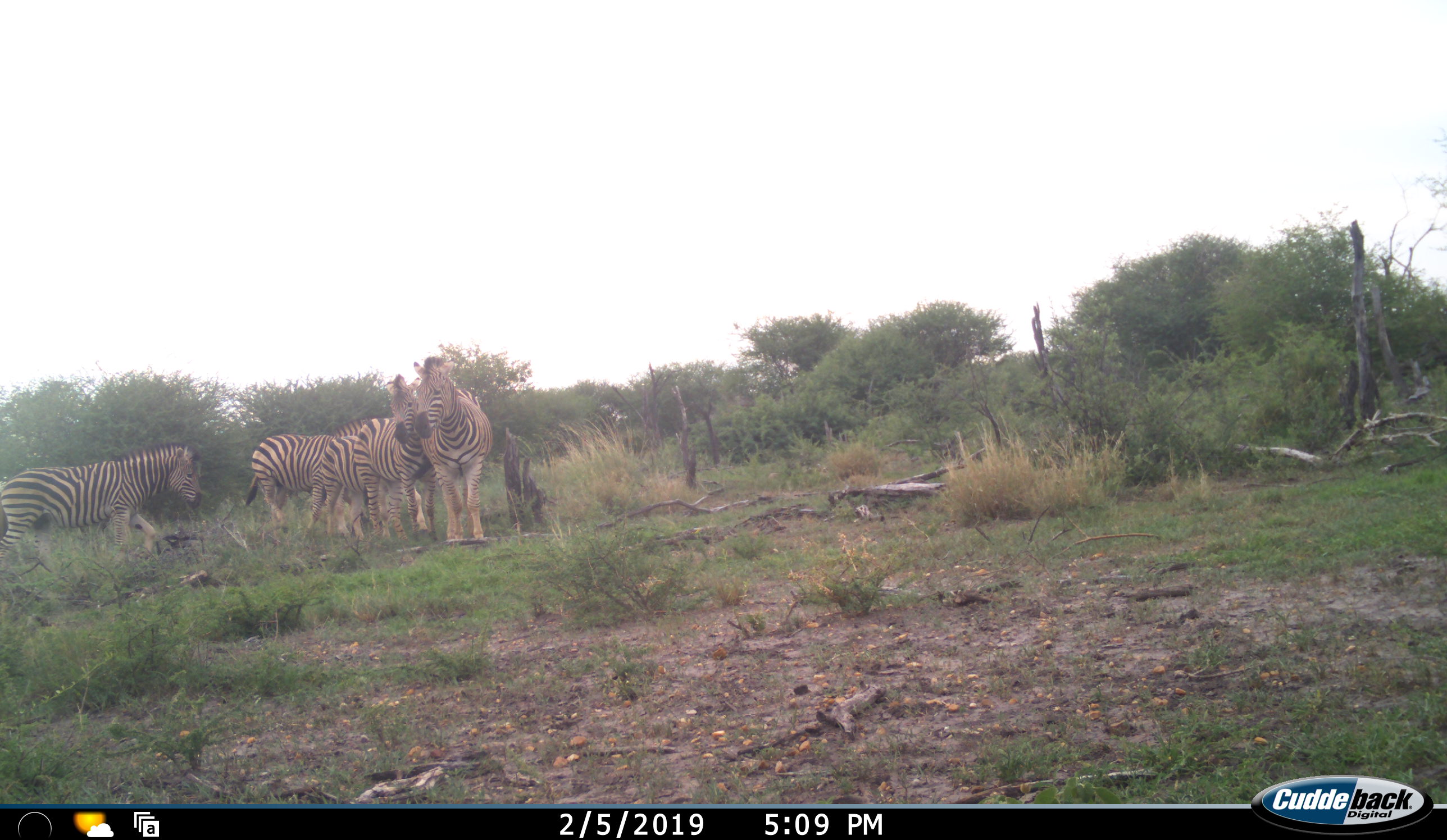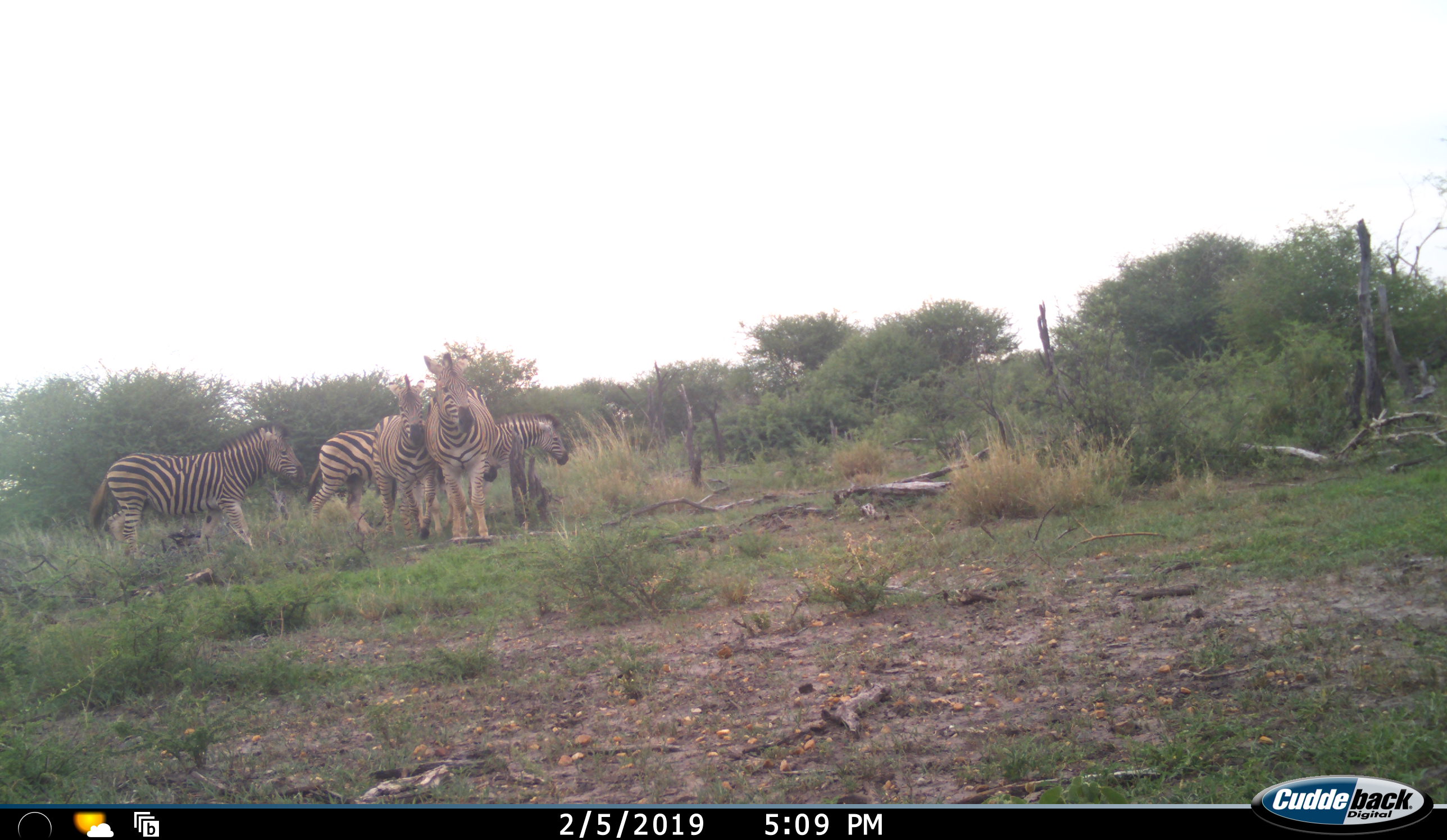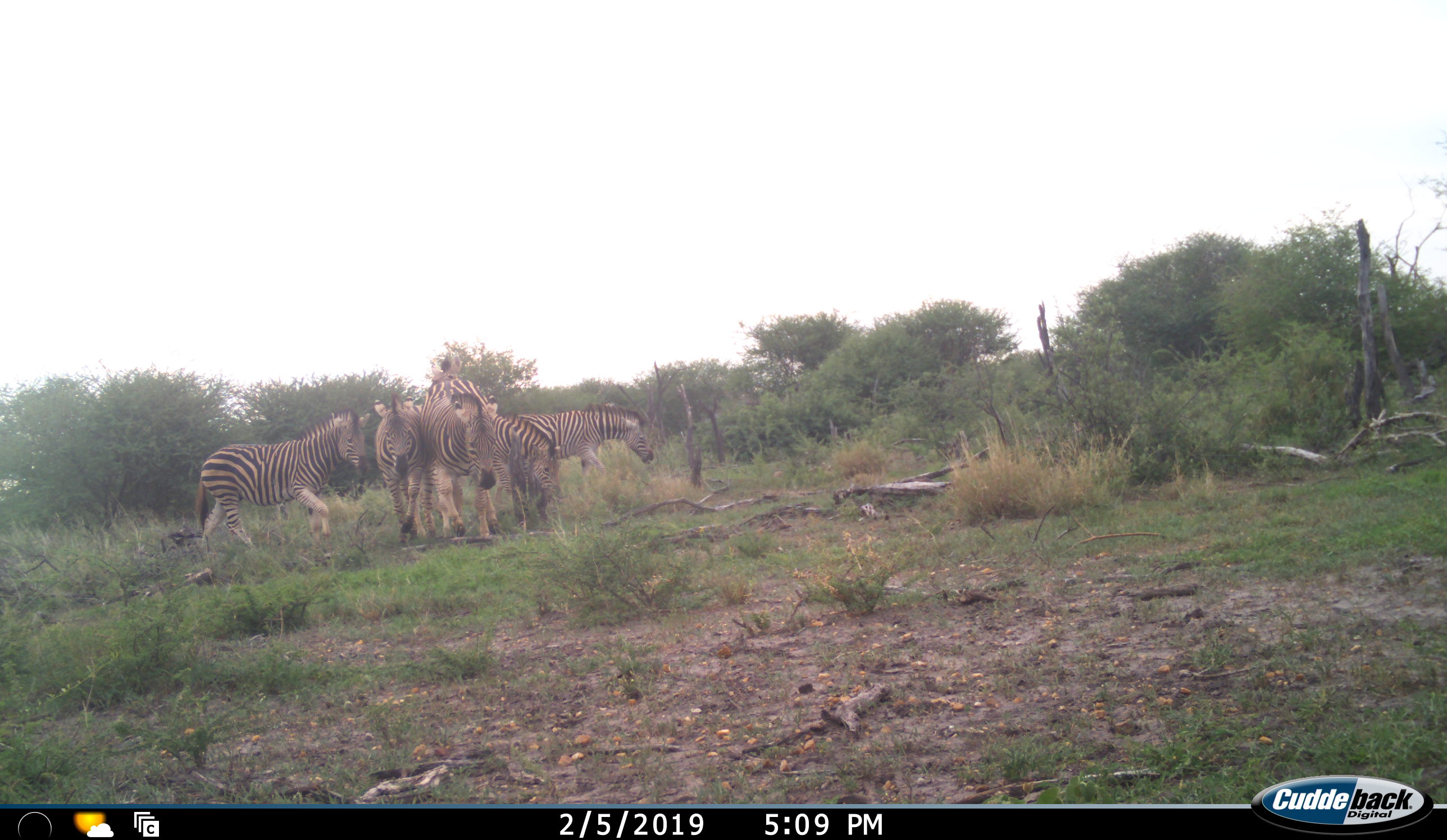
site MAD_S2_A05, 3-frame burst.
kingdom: Animalia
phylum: Chordata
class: Mammalia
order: Perissodactyla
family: Equidae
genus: Equus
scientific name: Equus quagga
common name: plains zebra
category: zebraplains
Zebraplains (plains zebra) (Equus quagga), count 5. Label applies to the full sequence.